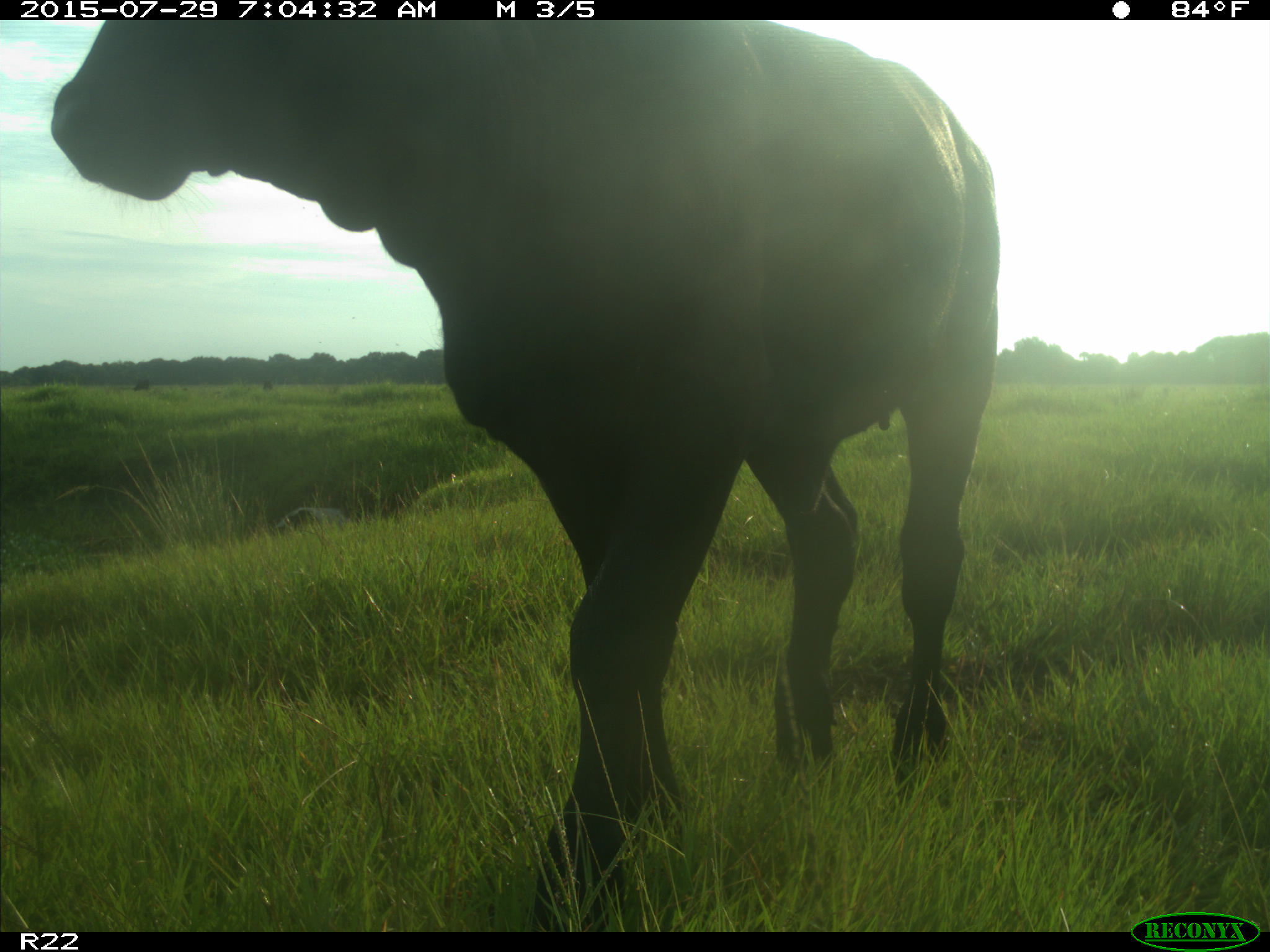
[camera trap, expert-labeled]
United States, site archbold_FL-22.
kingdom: Animalia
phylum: Chordata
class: Mammalia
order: Artiodactyla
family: Bovidae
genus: Bos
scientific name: Bos taurus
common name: domestic cow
Bos taurus (domestic cow).